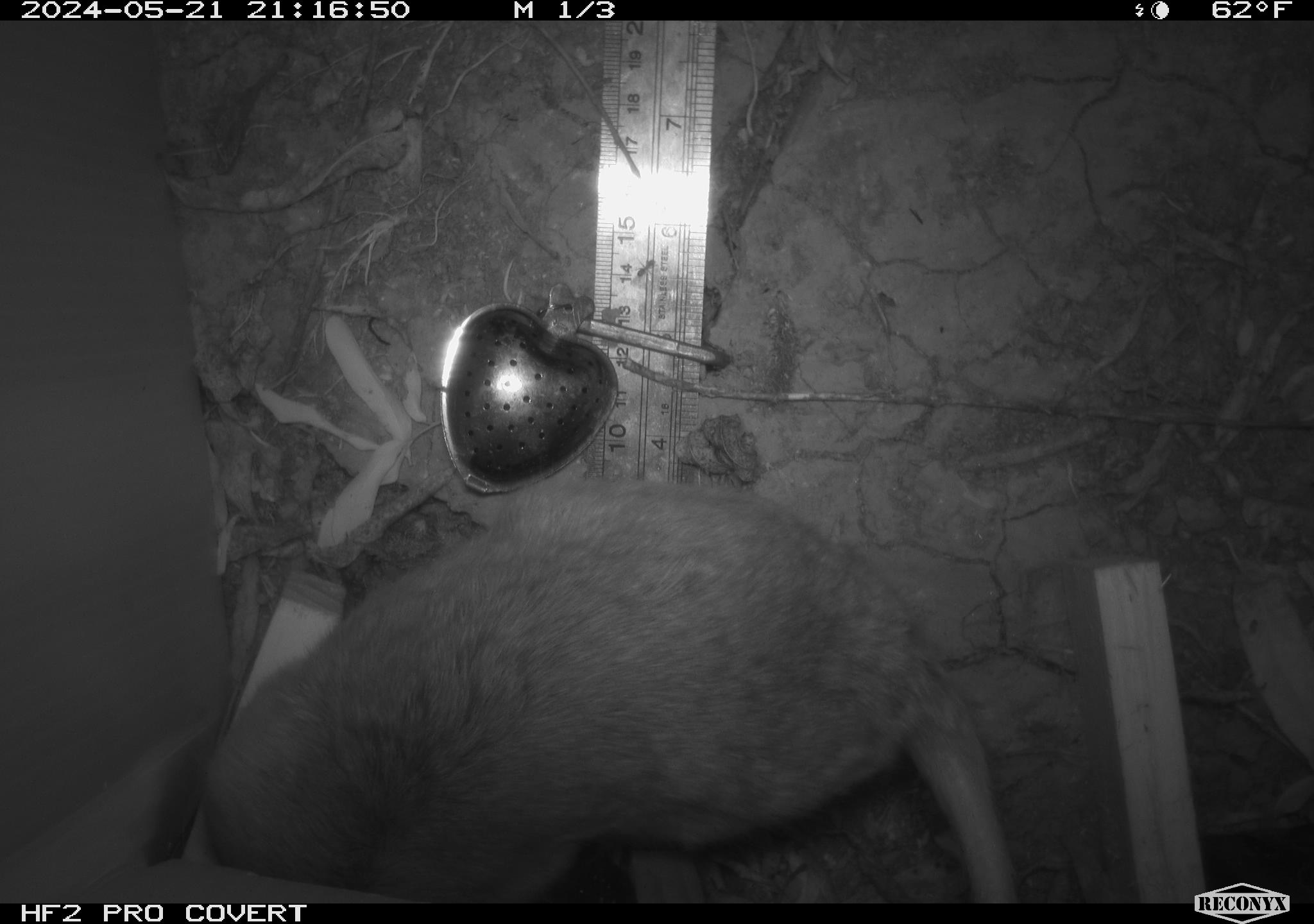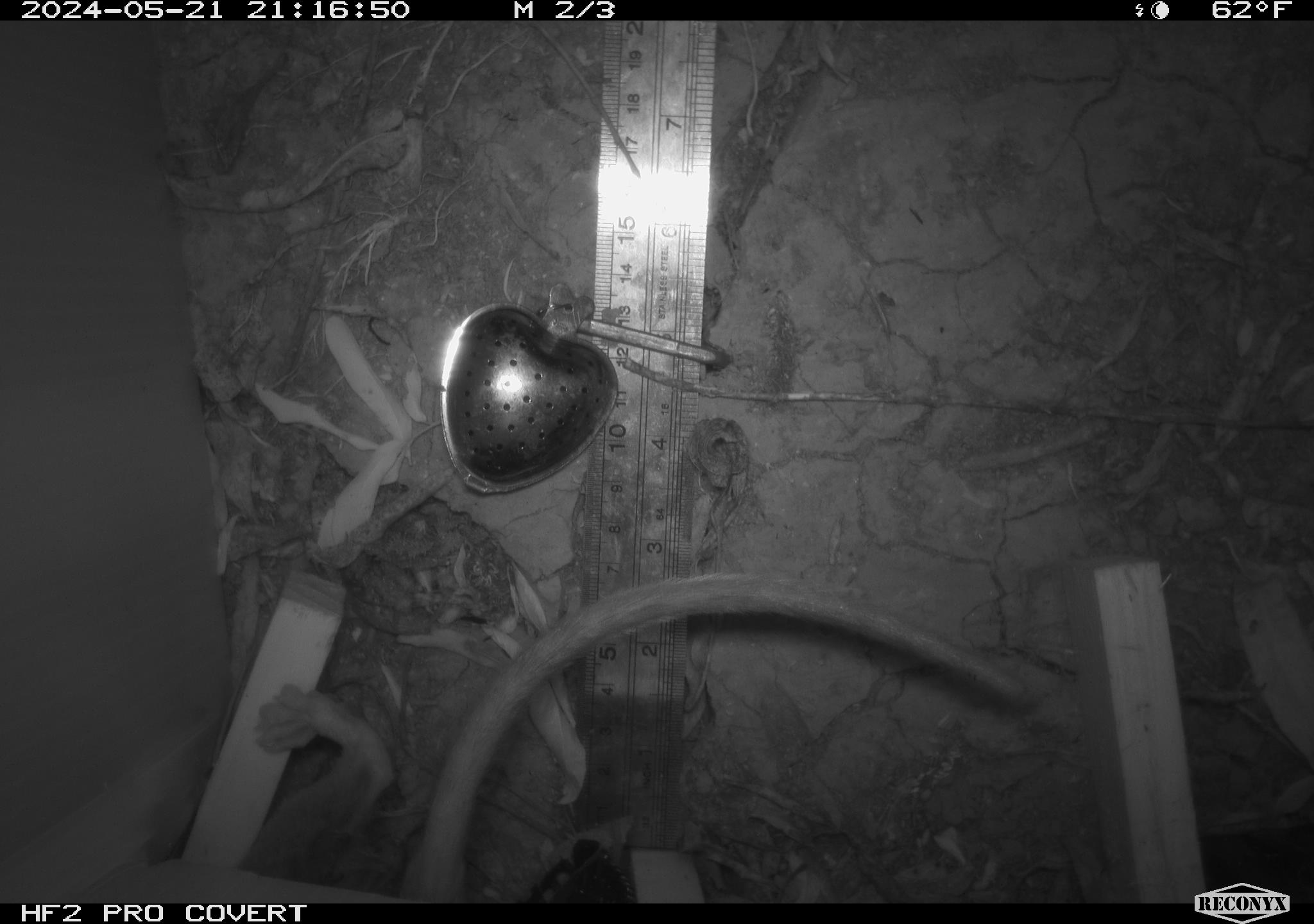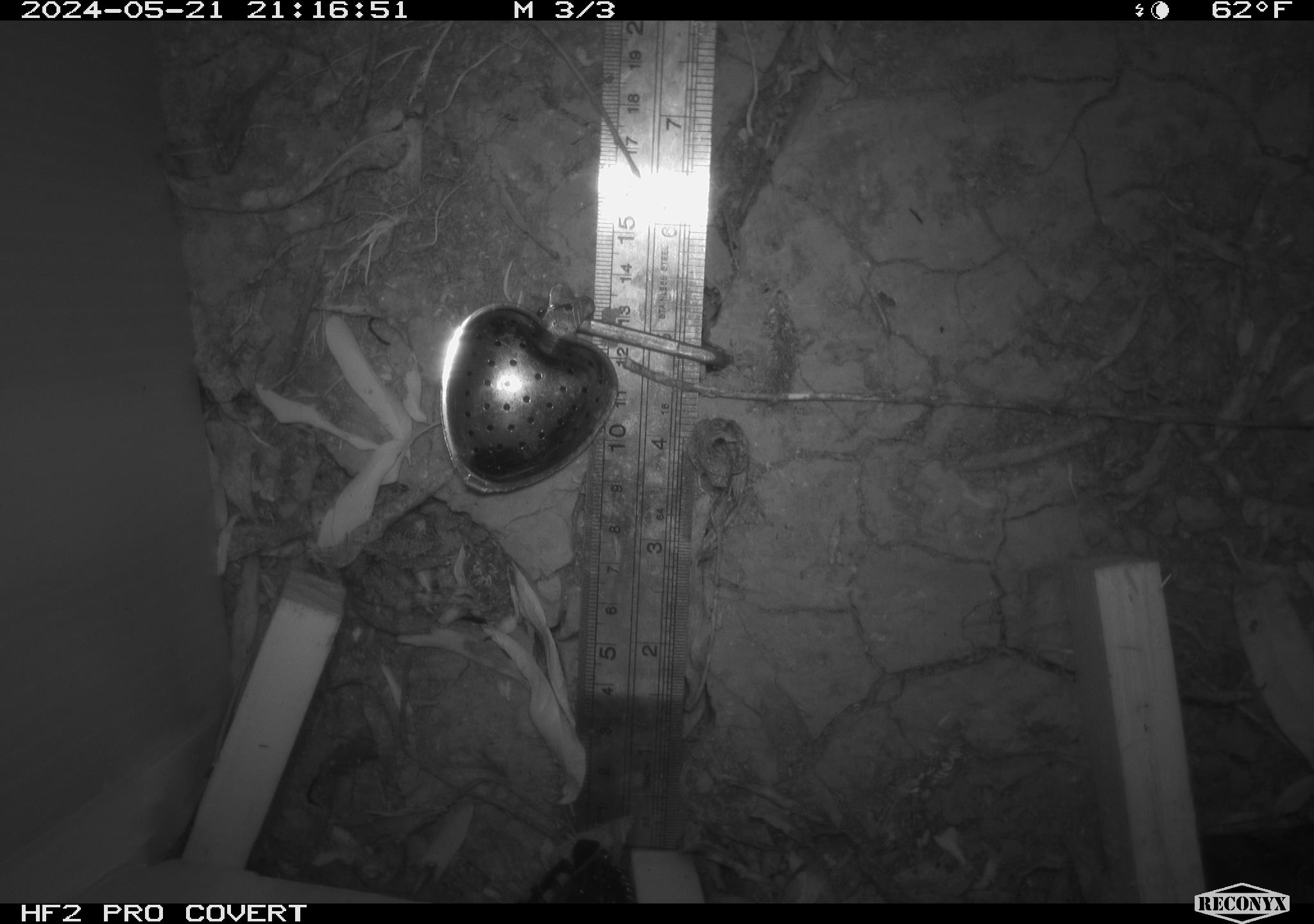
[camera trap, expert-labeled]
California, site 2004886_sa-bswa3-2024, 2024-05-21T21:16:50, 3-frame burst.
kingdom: Animalia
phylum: Chordata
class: Mammalia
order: Rodentia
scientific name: Rodentia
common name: woodrat or rat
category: woodrat or rat species